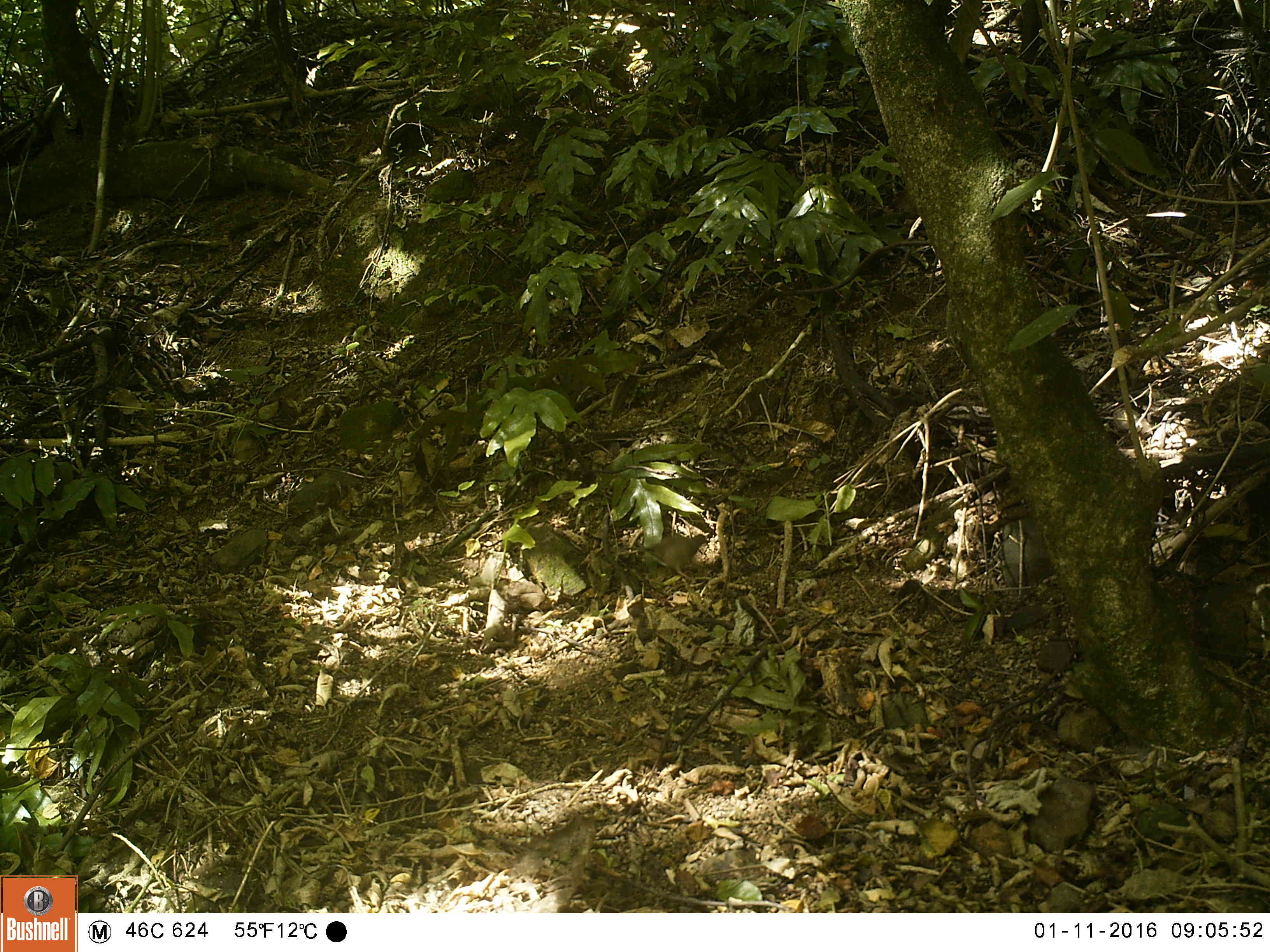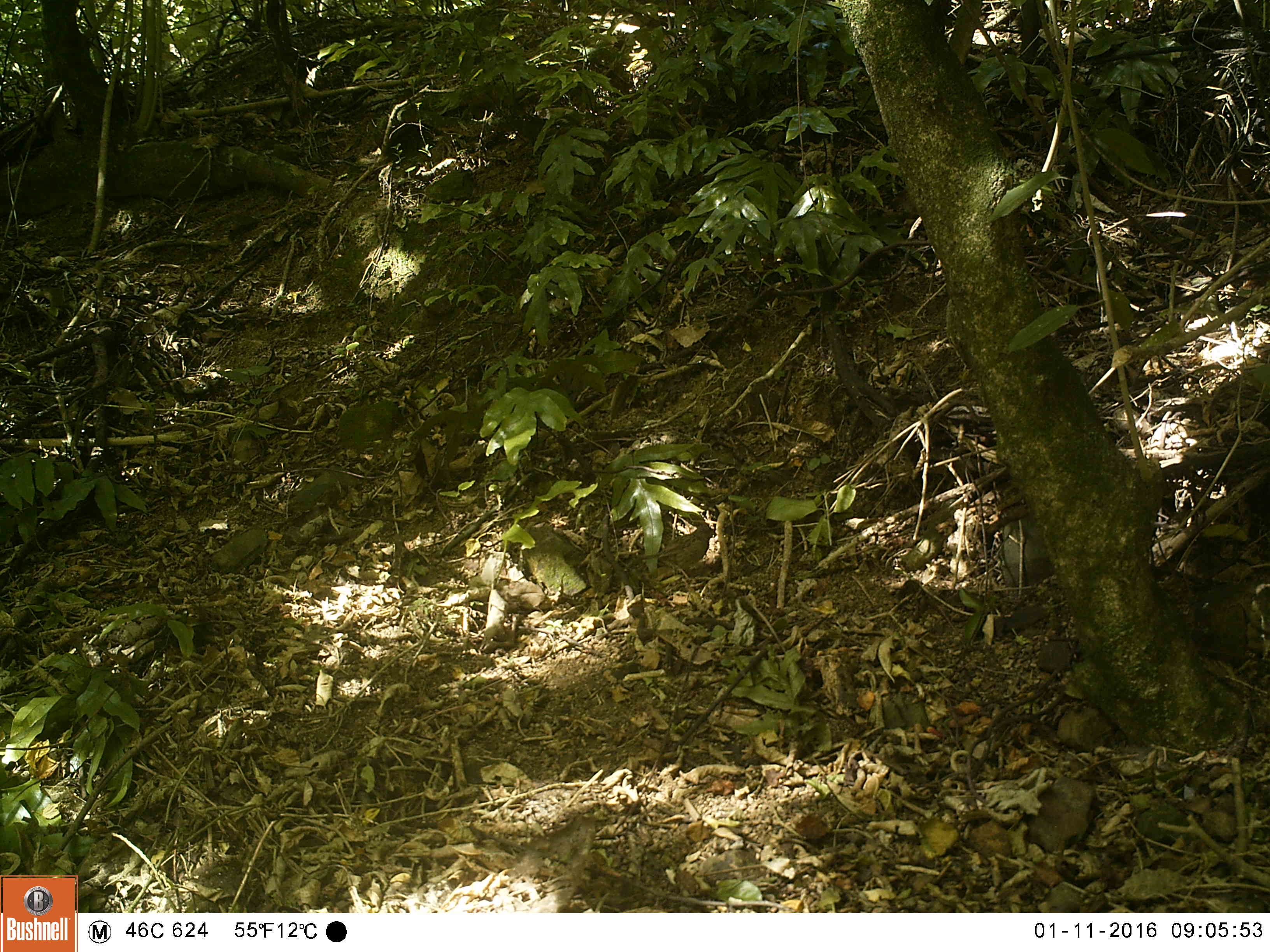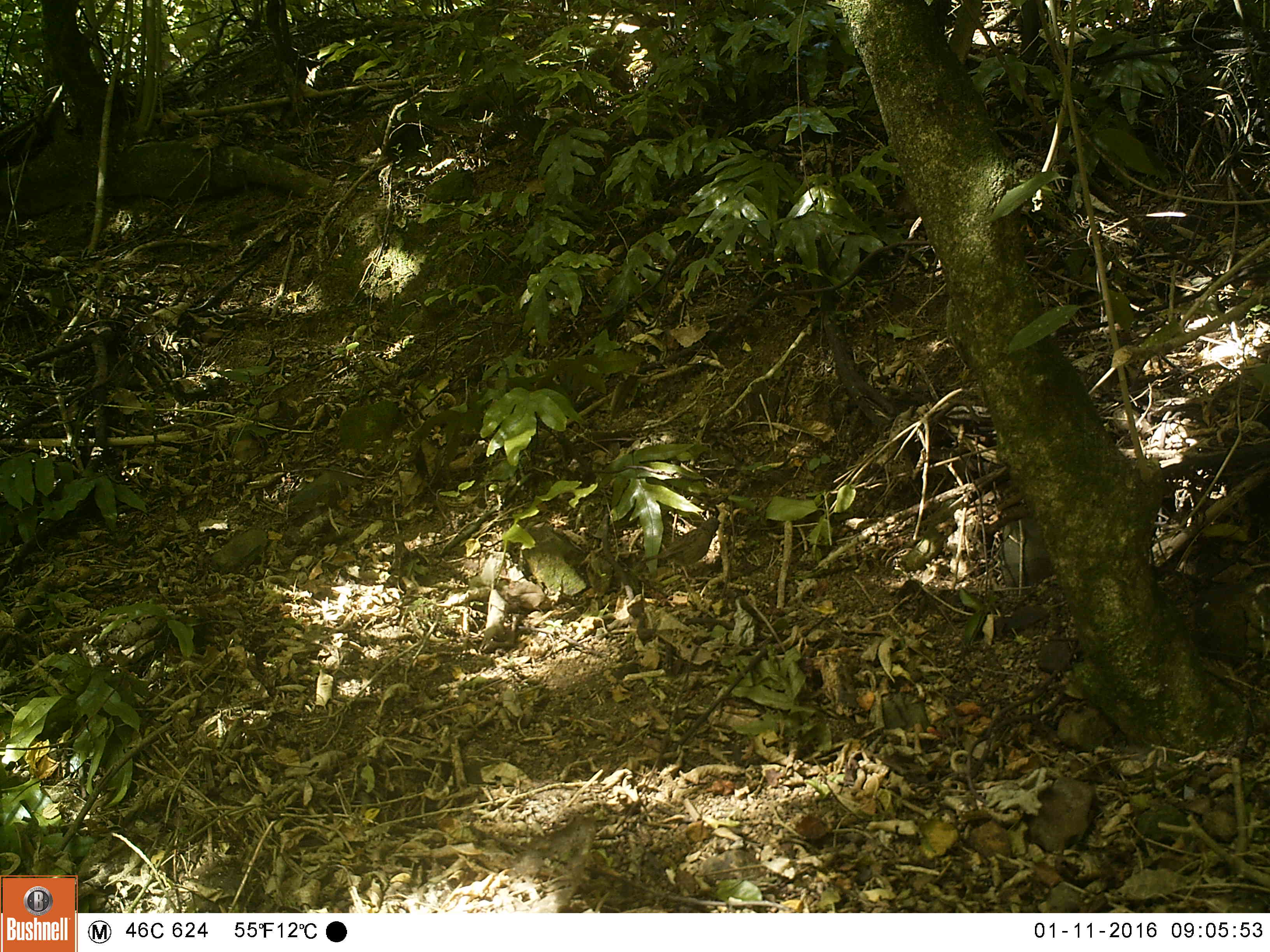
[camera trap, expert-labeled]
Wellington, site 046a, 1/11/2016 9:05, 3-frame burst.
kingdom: Animalia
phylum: Chordata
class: Aves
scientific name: Aves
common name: bird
Bird (Aves).